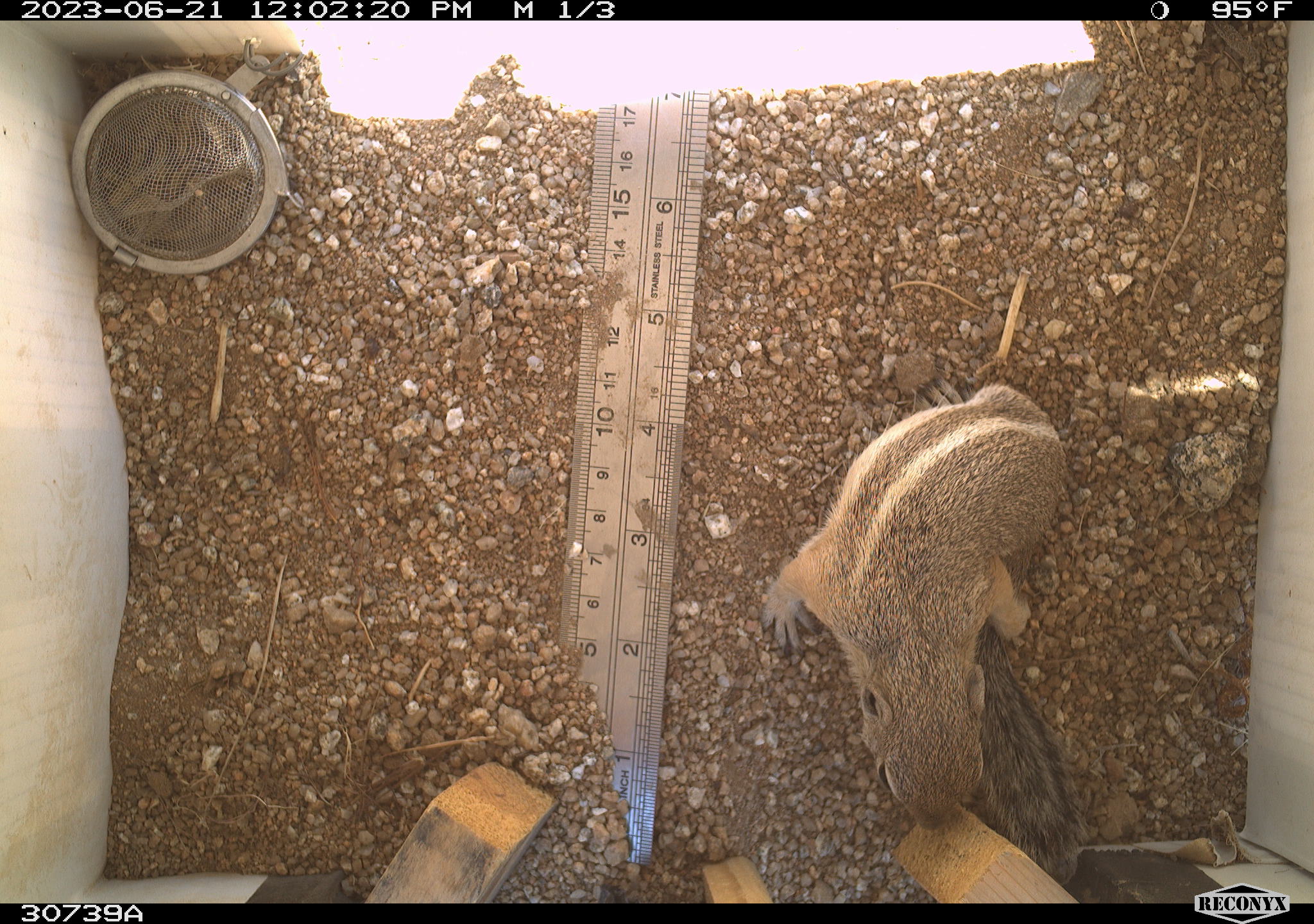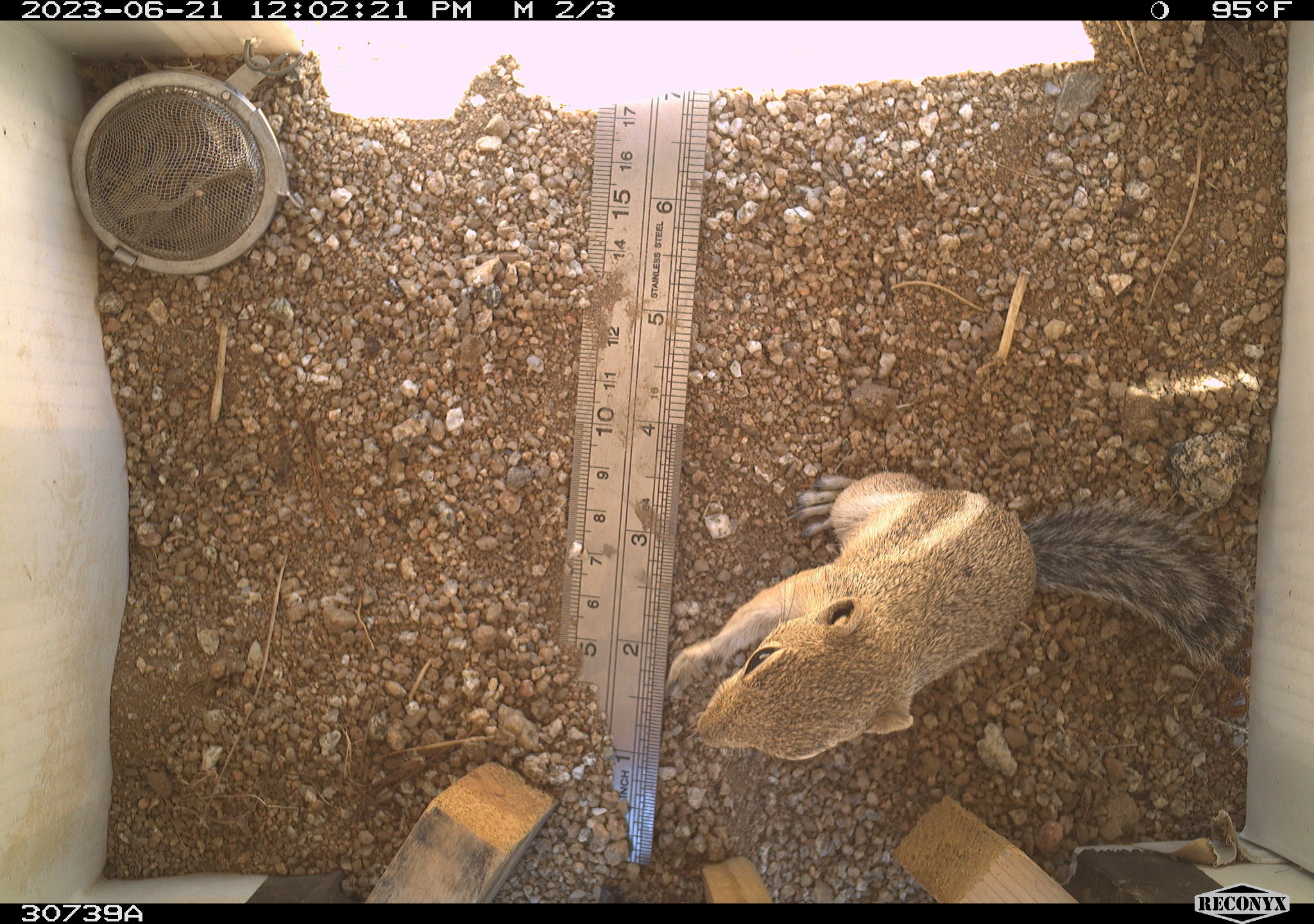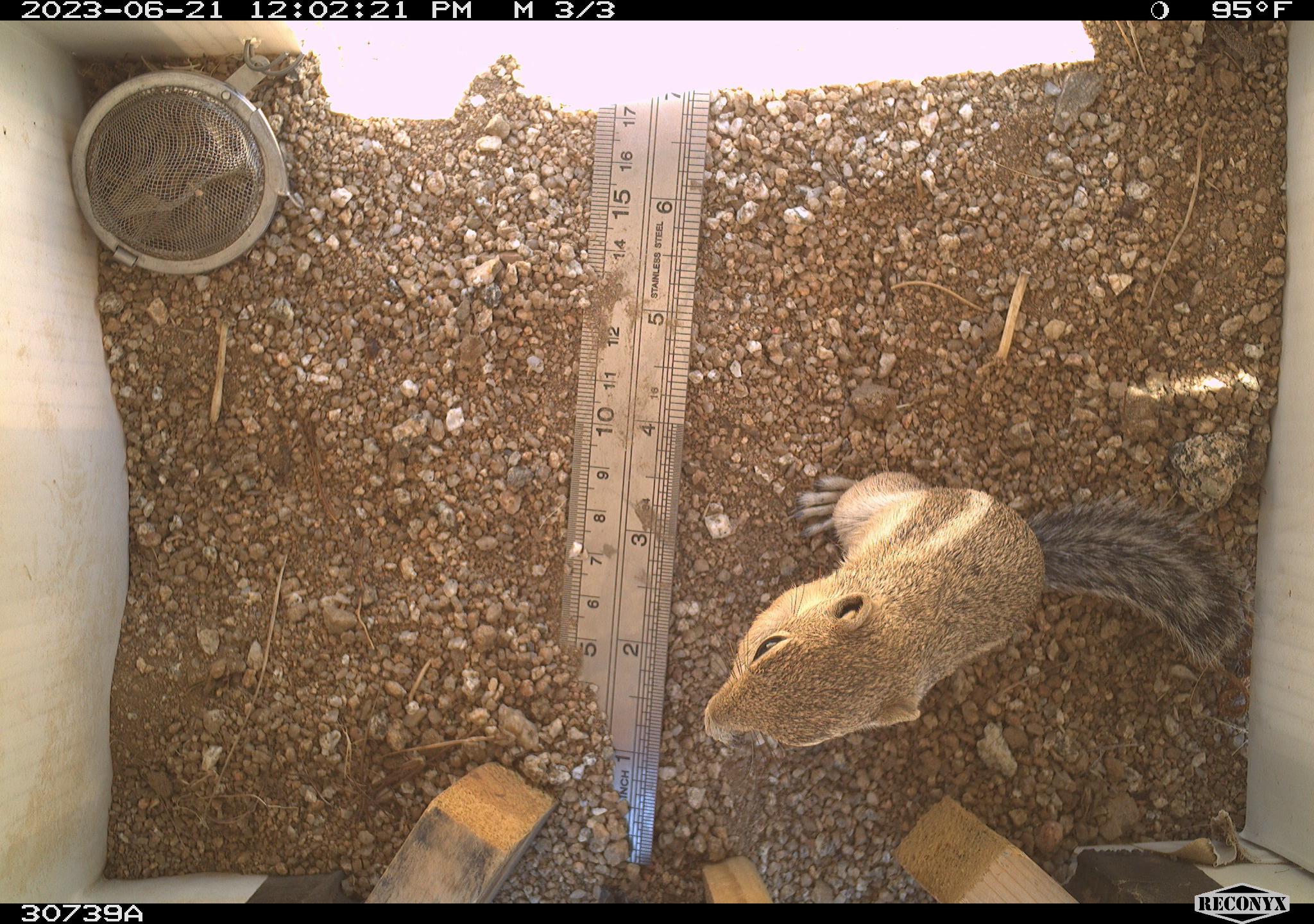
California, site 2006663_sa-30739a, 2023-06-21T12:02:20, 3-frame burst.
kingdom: Animalia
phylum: Chordata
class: Mammalia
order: Rodentia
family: Sciuridae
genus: Ammospermophilus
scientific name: Ammospermophilus leucurus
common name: white-tailed antelope squirrel